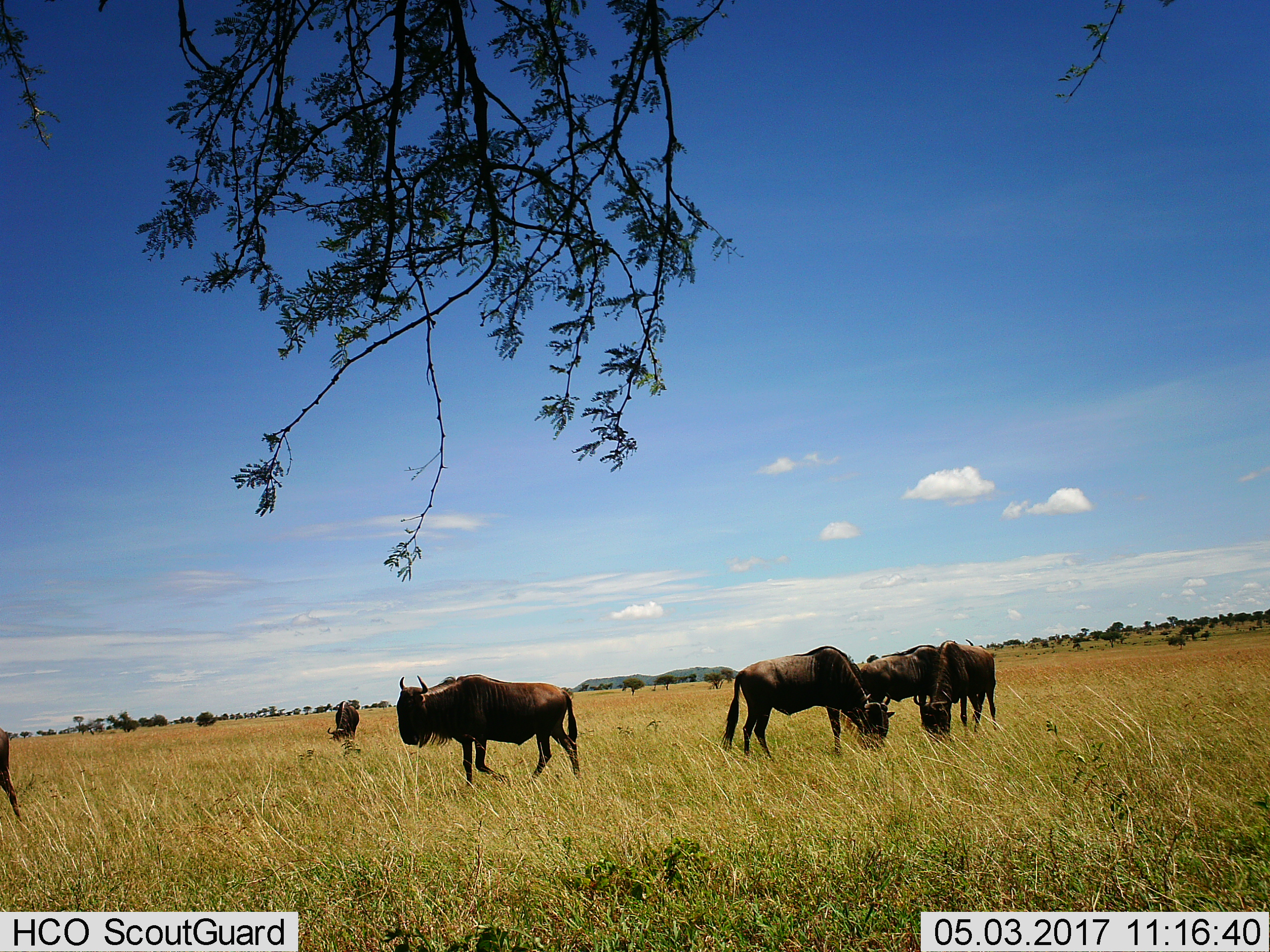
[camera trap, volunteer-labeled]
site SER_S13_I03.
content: unidentified animal